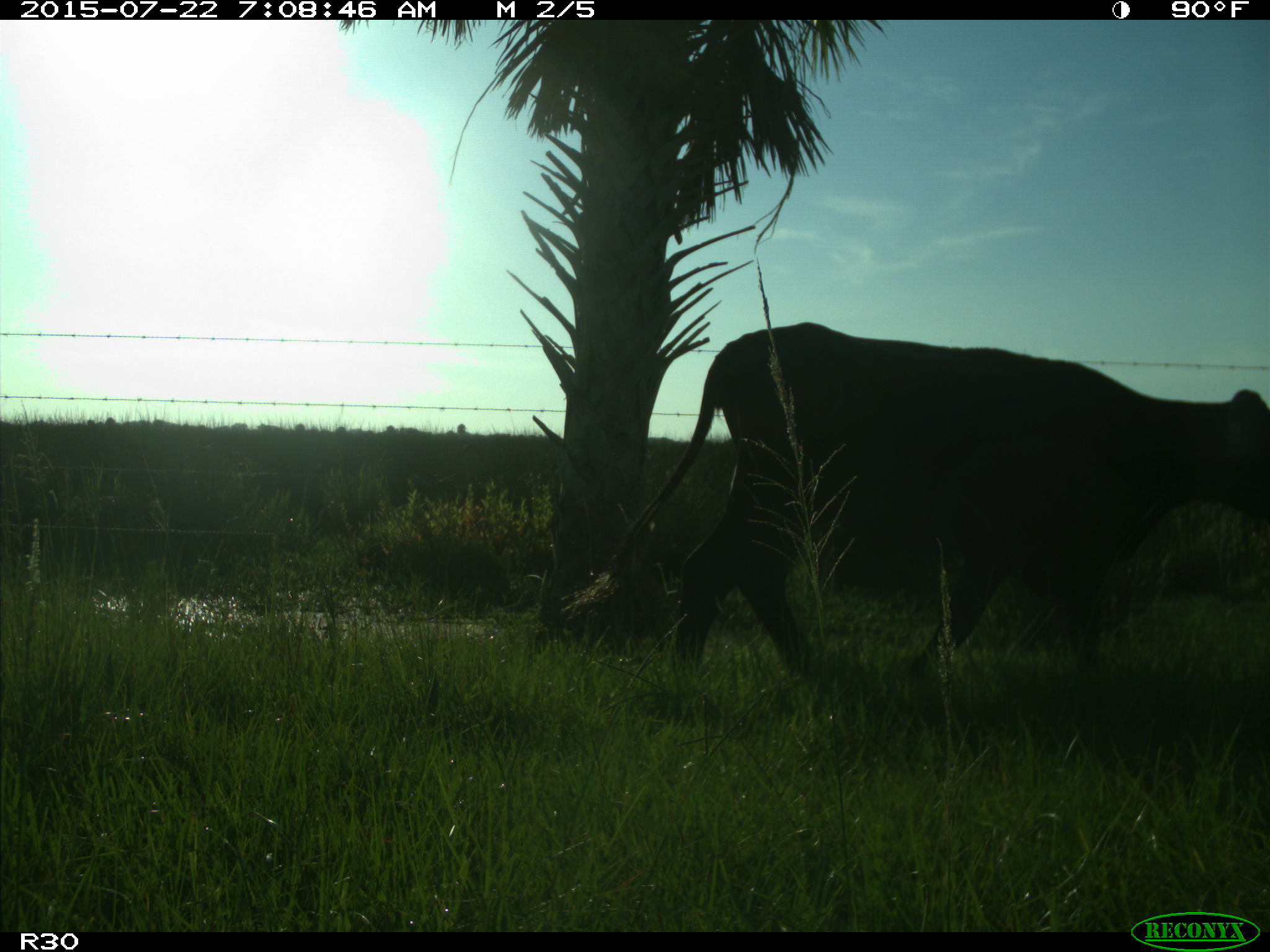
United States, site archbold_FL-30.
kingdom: Animalia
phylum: Chordata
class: Mammalia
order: Artiodactyla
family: Bovidae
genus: Bos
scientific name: Bos taurus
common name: domestic cow